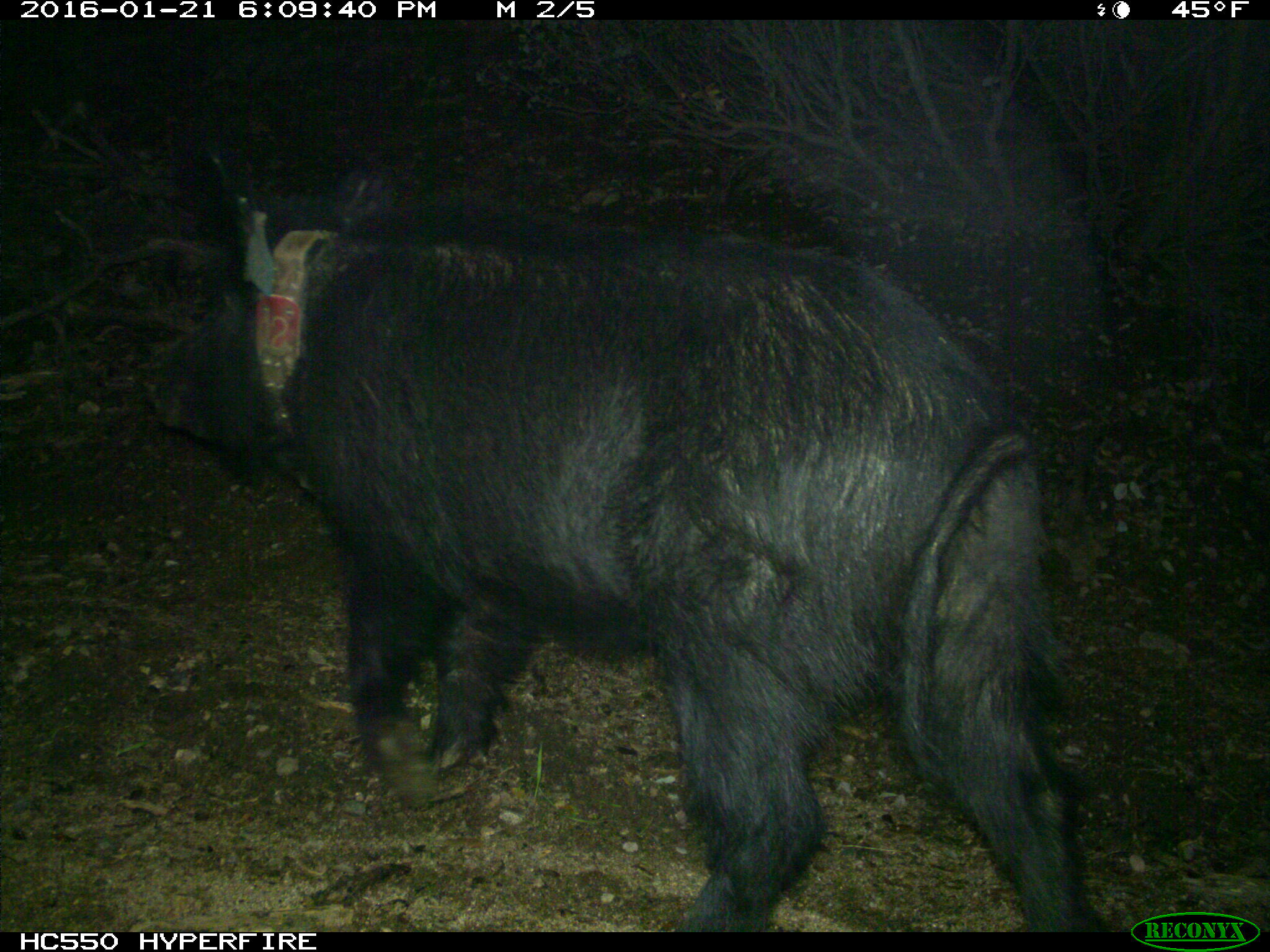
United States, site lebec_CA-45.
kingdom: Animalia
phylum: Chordata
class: Mammalia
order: Artiodactyla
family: Suidae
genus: Sus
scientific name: Sus scrofa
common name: wild boar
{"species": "Sus scrofa (wild boar)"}